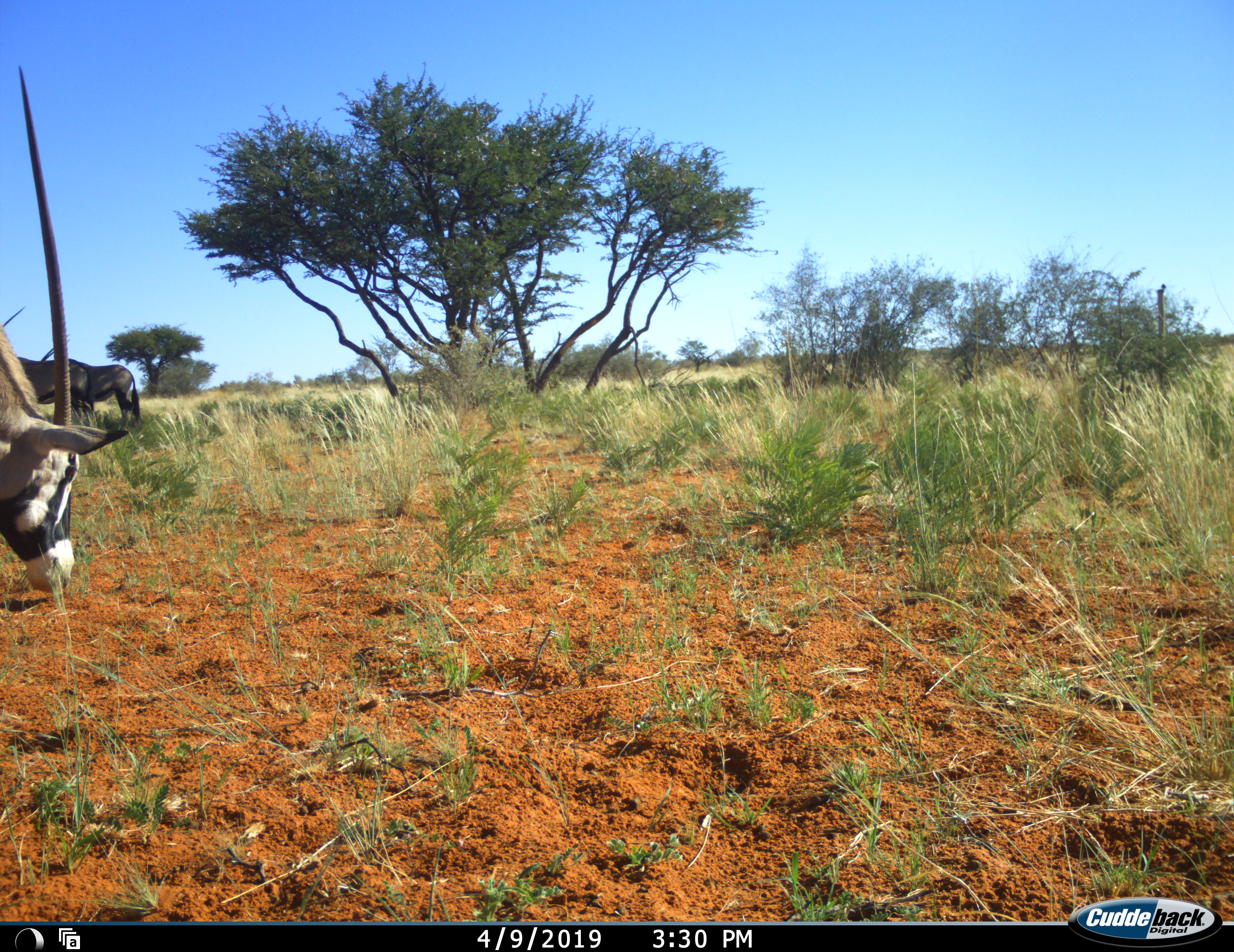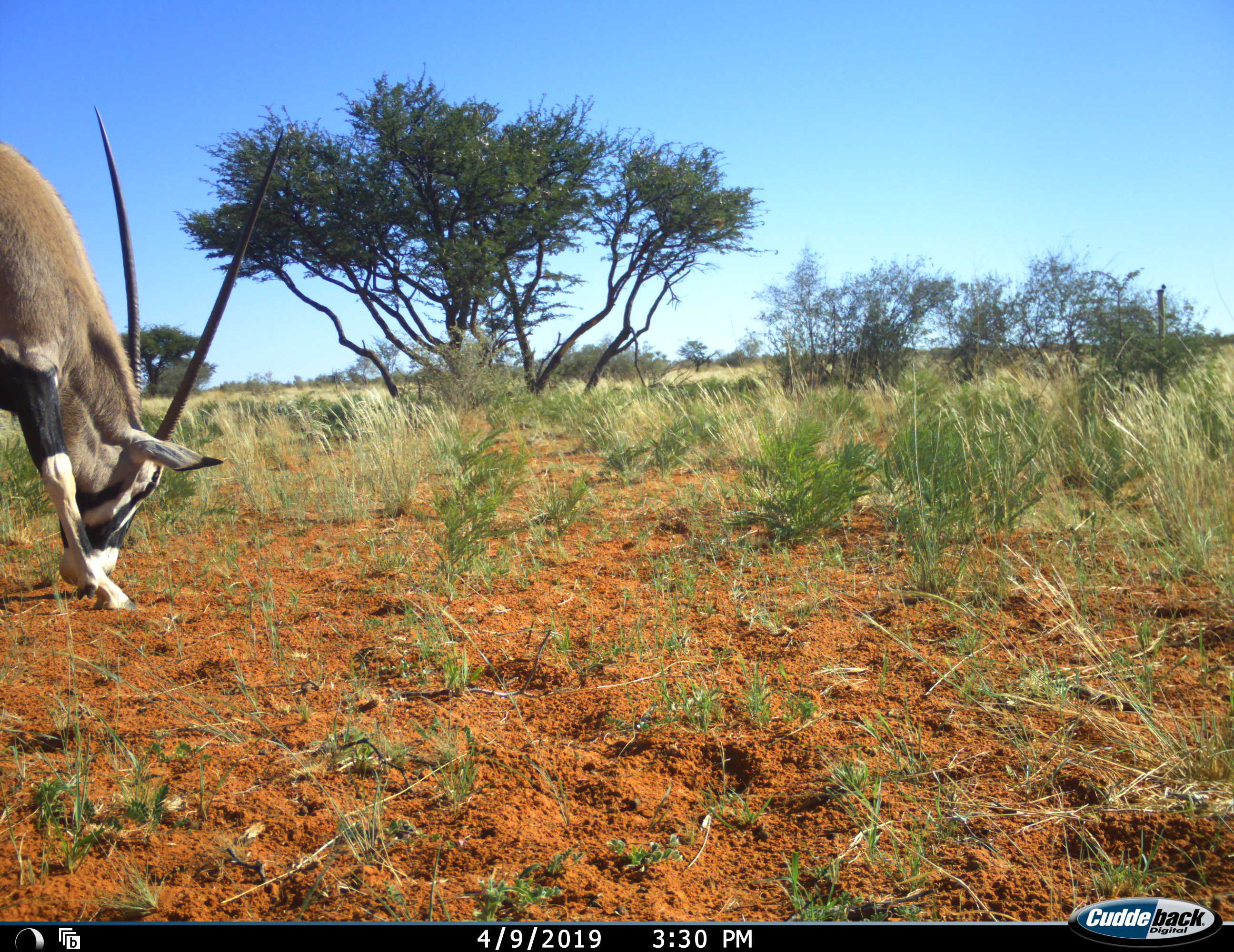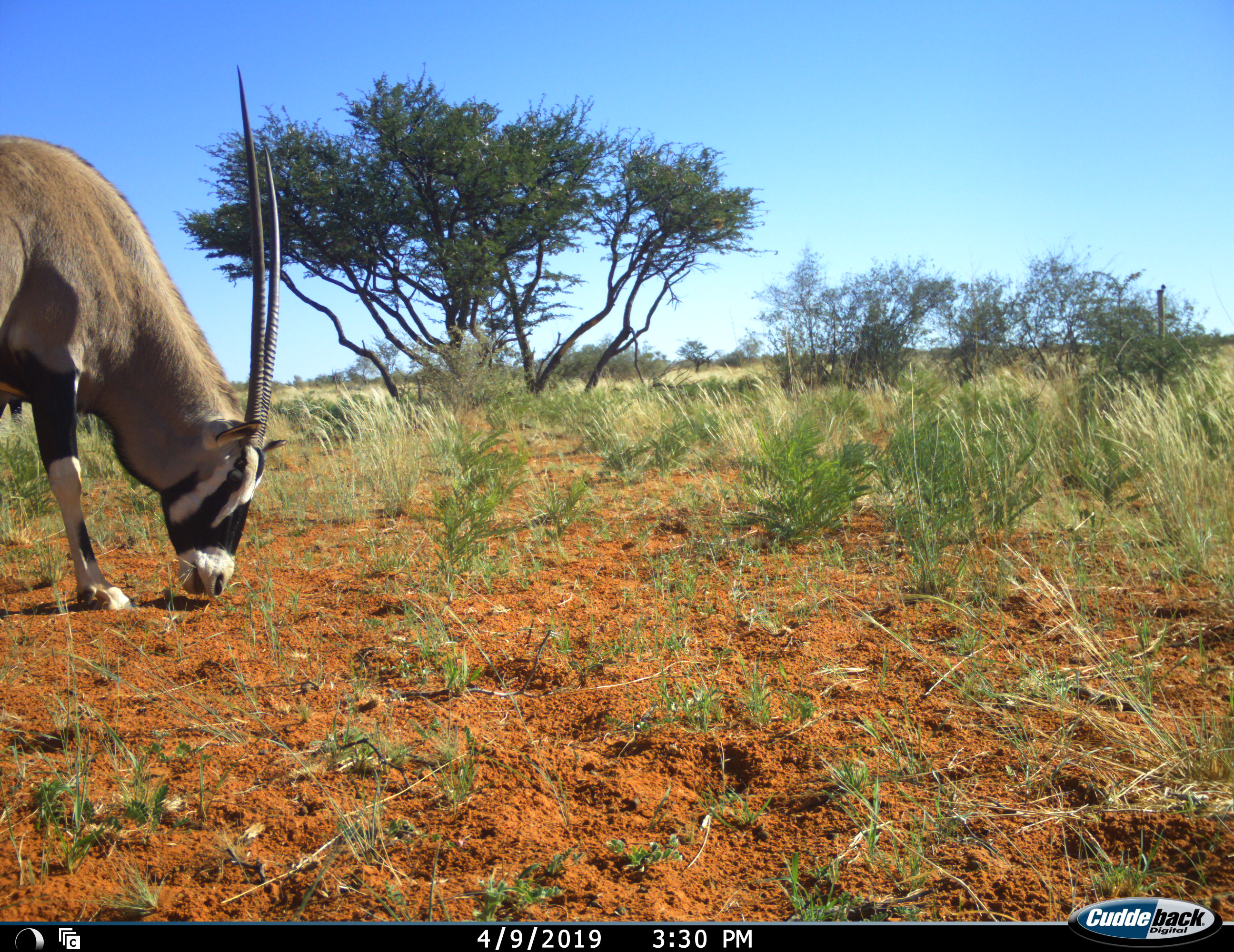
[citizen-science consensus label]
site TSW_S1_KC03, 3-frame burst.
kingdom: Animalia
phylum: Chordata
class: Mammalia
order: Artiodactyla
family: Bovidae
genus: Oryx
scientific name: Oryx gazella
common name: gemsbok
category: oryx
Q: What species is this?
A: Oryx (gemsbok) (Oryx gazella).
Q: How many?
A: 3.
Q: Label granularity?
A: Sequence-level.